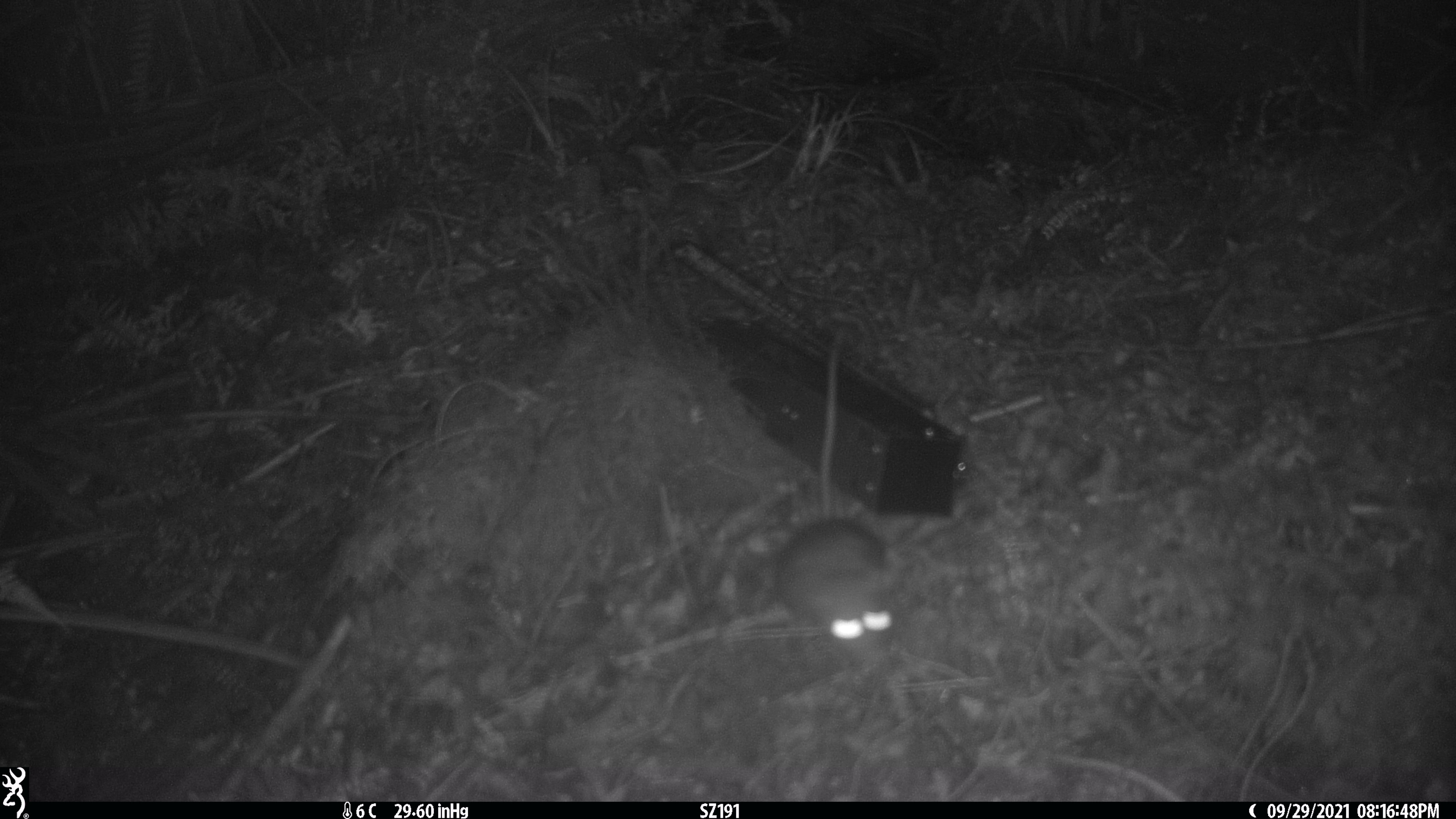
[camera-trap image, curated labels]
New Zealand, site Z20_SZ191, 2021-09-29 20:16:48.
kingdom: Animalia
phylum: Chordata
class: Mammalia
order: Rodentia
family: Muridae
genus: Rattus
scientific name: Rattus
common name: rat